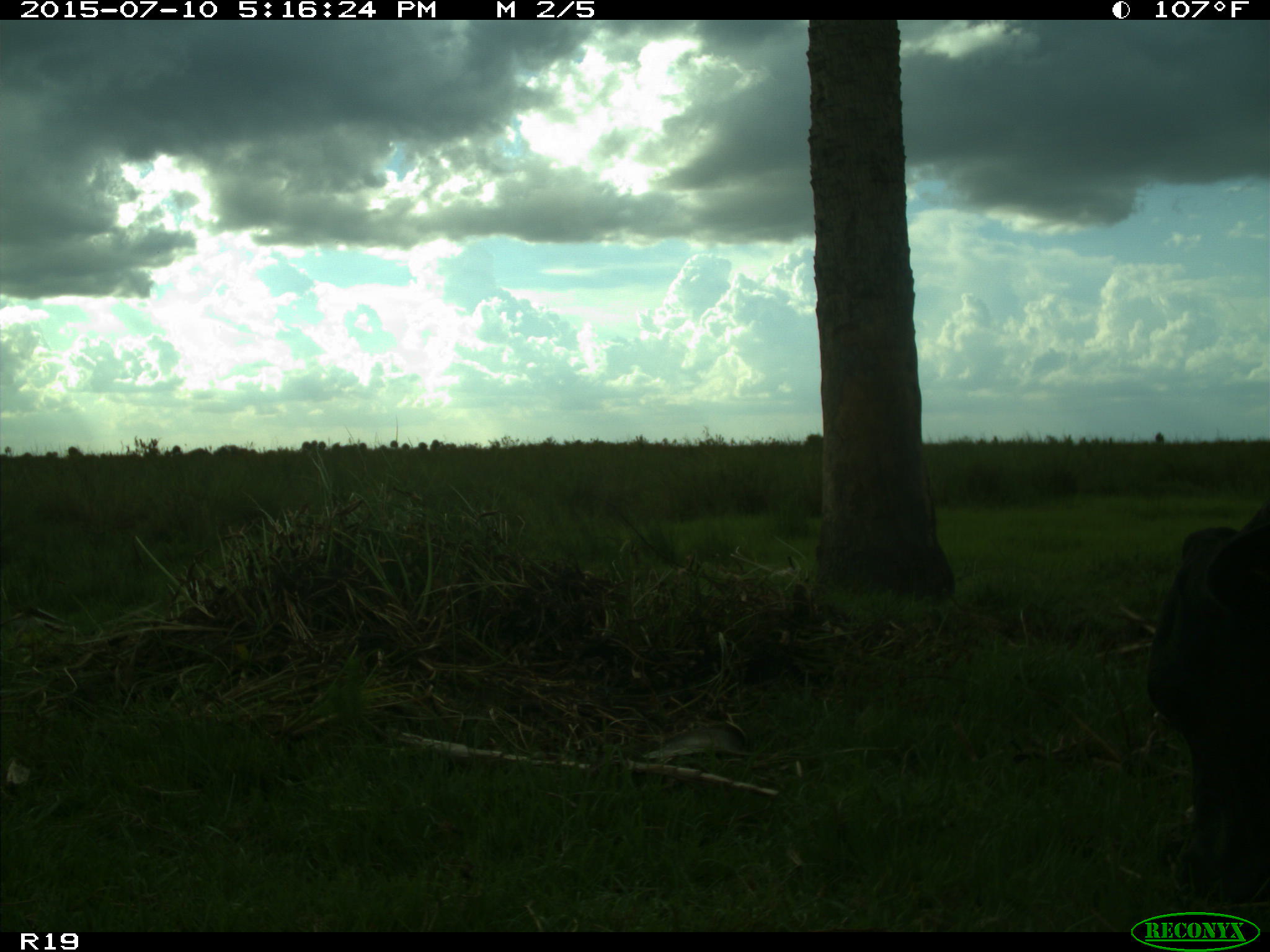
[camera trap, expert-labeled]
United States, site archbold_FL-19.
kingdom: Animalia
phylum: Chordata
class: Mammalia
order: Artiodactyla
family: Bovidae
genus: Bos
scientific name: Bos taurus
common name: domestic cow